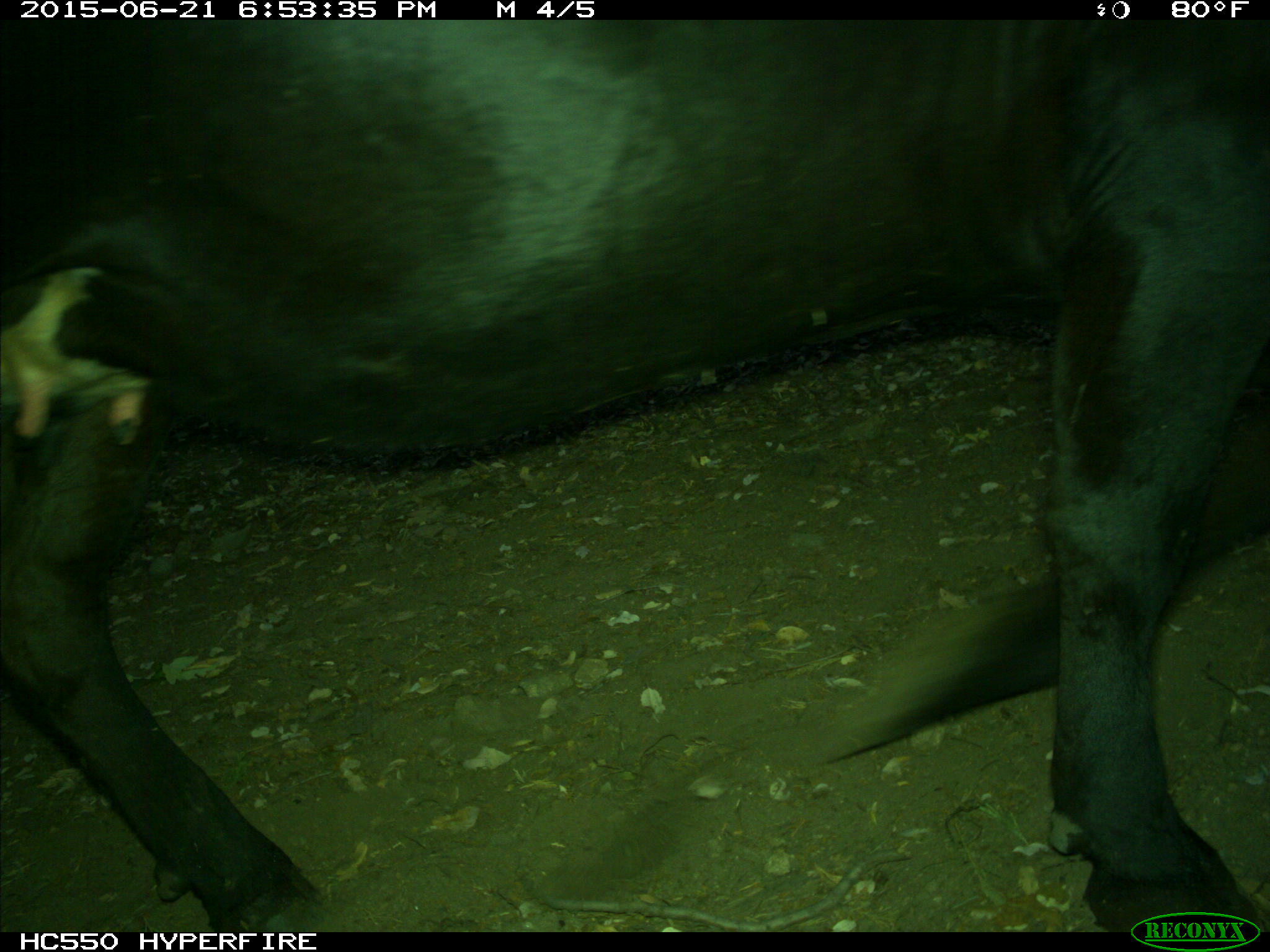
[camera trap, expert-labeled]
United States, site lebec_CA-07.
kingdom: Animalia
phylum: Chordata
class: Mammalia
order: Artiodactyla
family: Bovidae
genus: Bos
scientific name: Bos taurus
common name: domestic cow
Bos taurus (domestic cow).